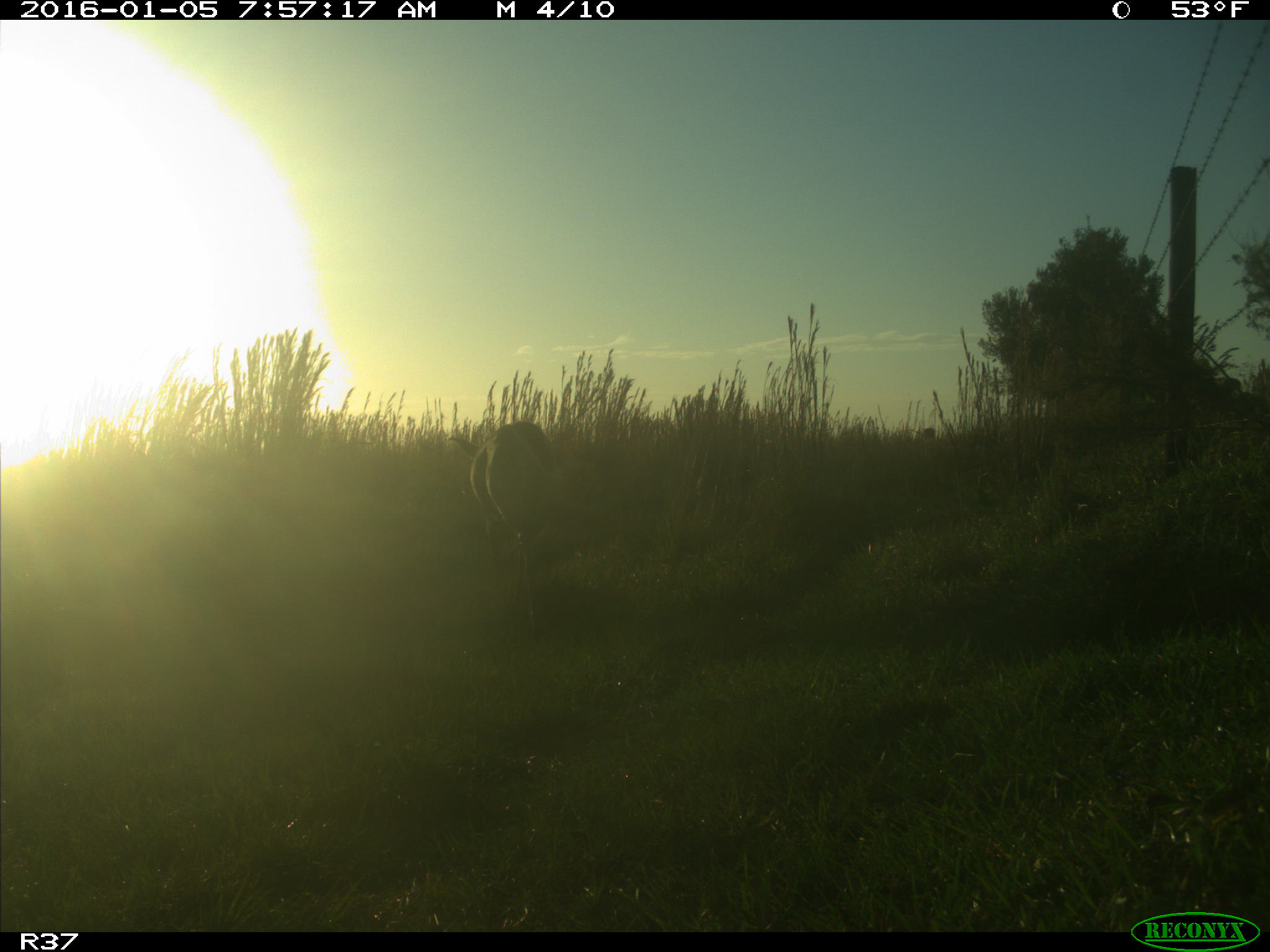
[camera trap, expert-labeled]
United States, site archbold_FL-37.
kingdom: Animalia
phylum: Chordata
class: Mammalia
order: Artiodactyla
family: Cervidae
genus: Odocoileus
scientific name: Odocoileus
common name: deer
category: unidentified deer